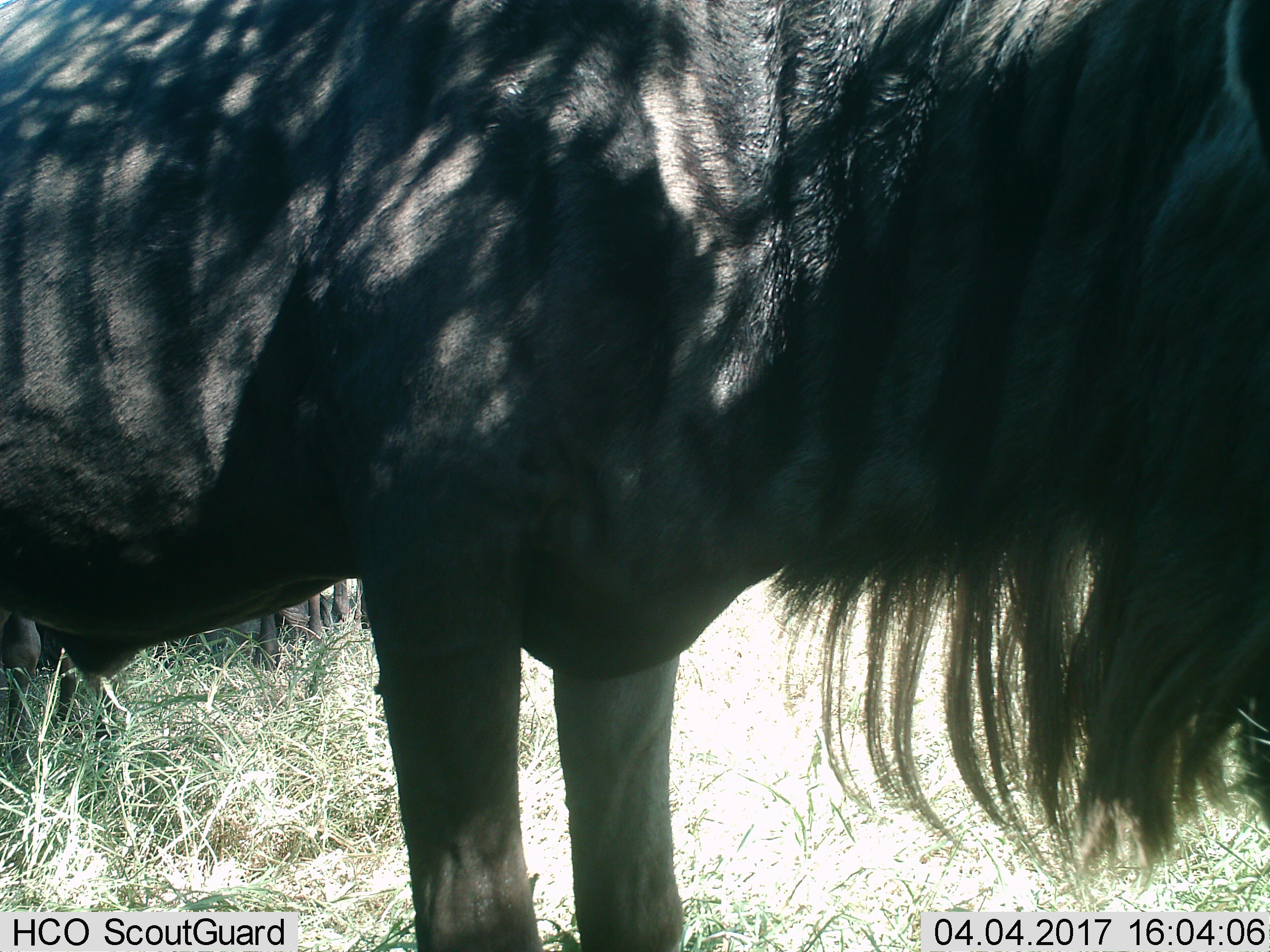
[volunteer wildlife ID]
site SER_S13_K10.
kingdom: Animalia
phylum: Chordata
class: Mammalia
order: Artiodactyla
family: Bovidae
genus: Connochaetes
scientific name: Connochaetes taurinus taurinus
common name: blue wildebeest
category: wildebeestblue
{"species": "wildebeestblue (blue wildebeest) (Connochaetes taurinus taurinus)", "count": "1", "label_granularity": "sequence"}